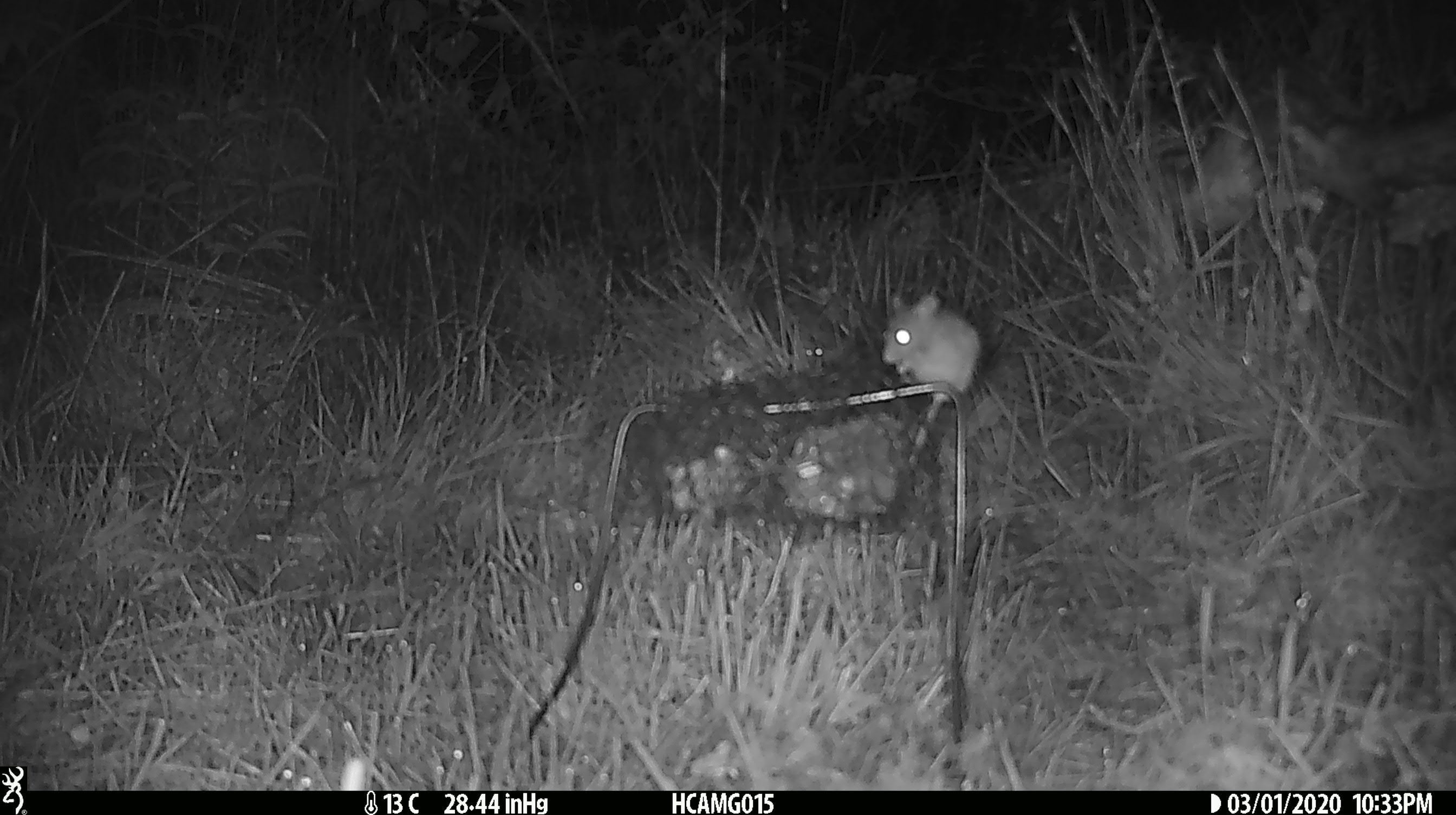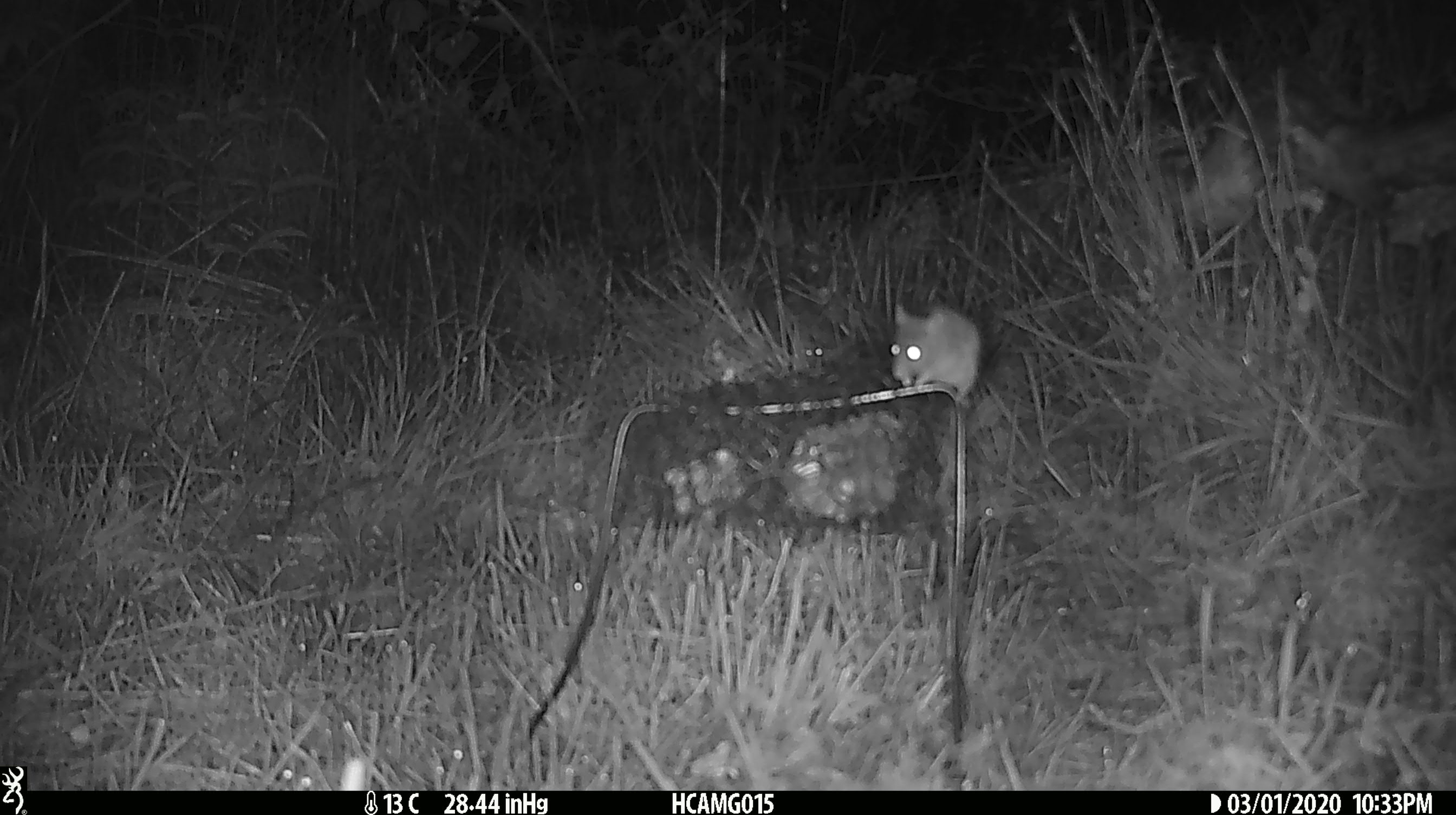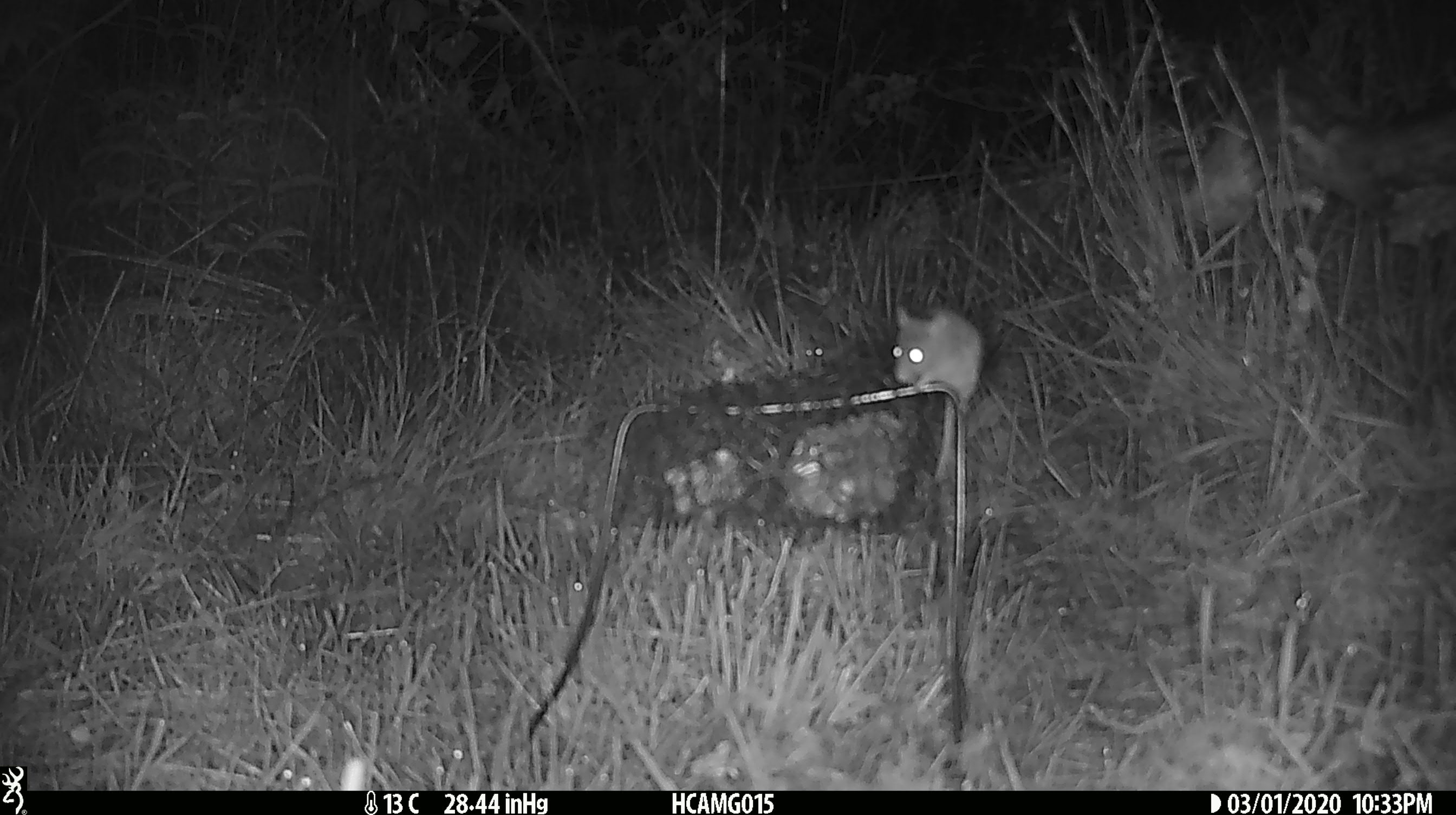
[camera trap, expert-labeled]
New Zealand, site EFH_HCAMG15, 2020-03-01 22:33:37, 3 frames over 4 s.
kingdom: Animalia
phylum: Chordata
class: Mammalia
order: Rodentia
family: Muridae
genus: Mus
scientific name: Mus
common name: mouse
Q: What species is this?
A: Mouse (Mus).